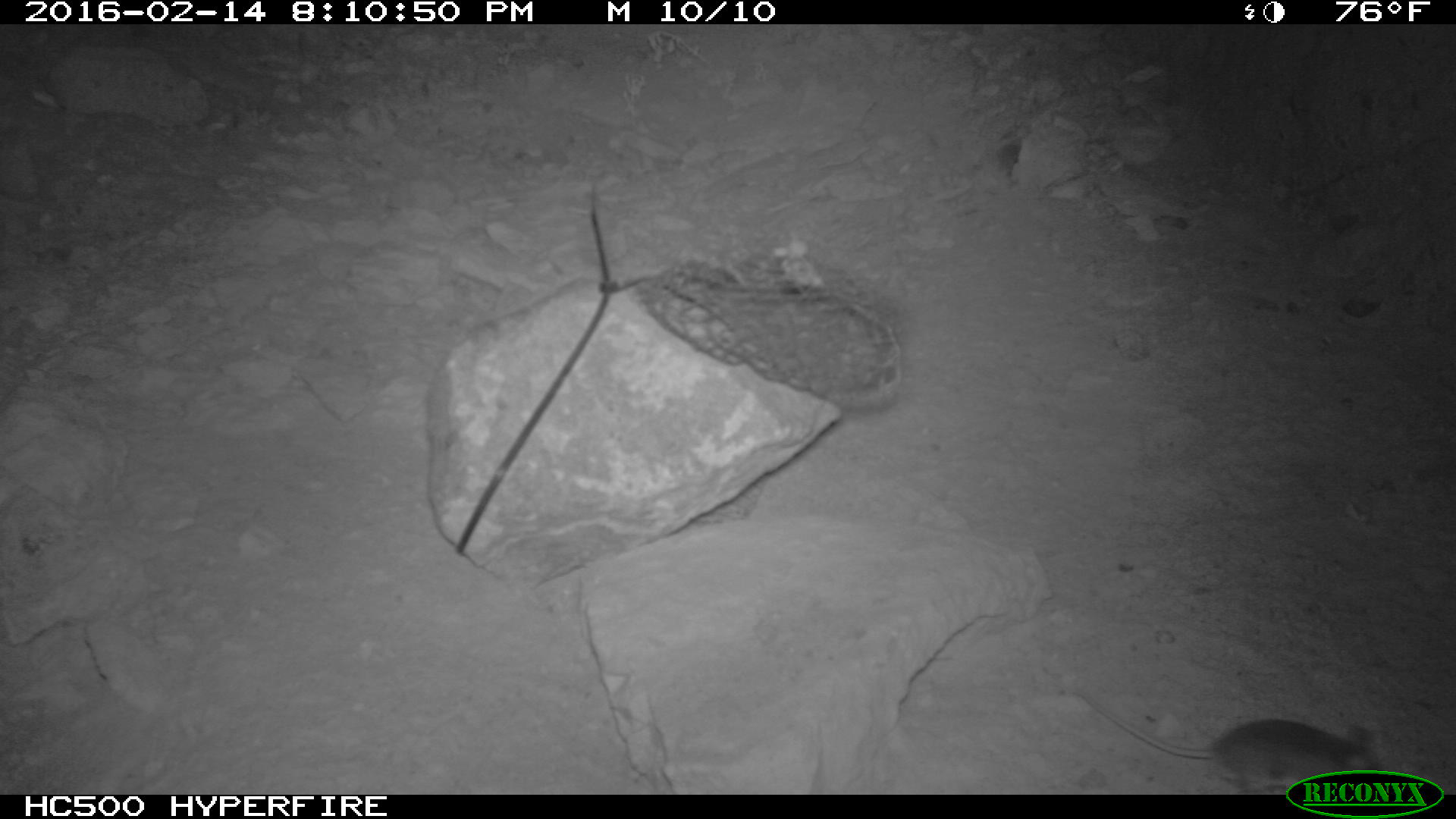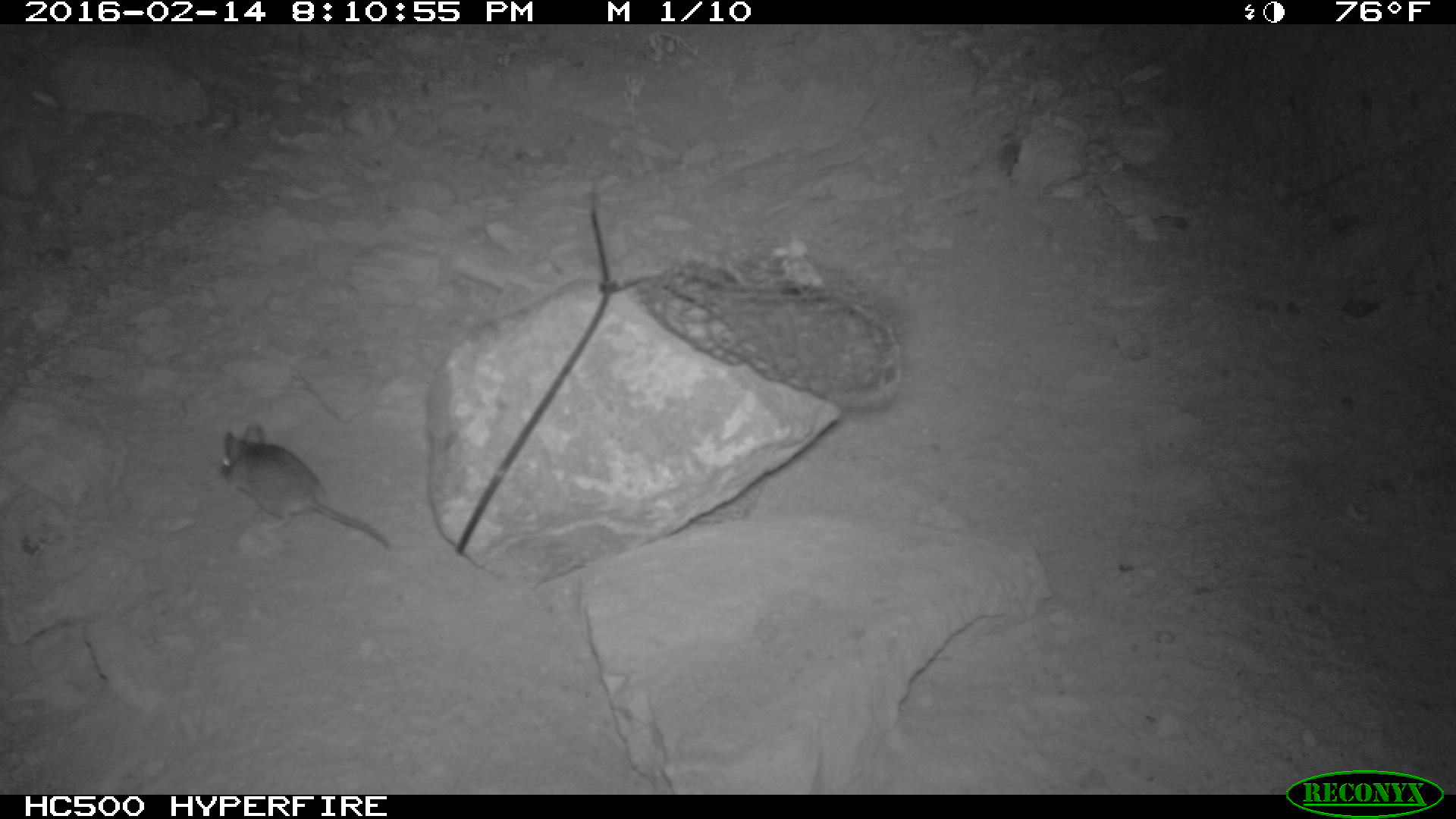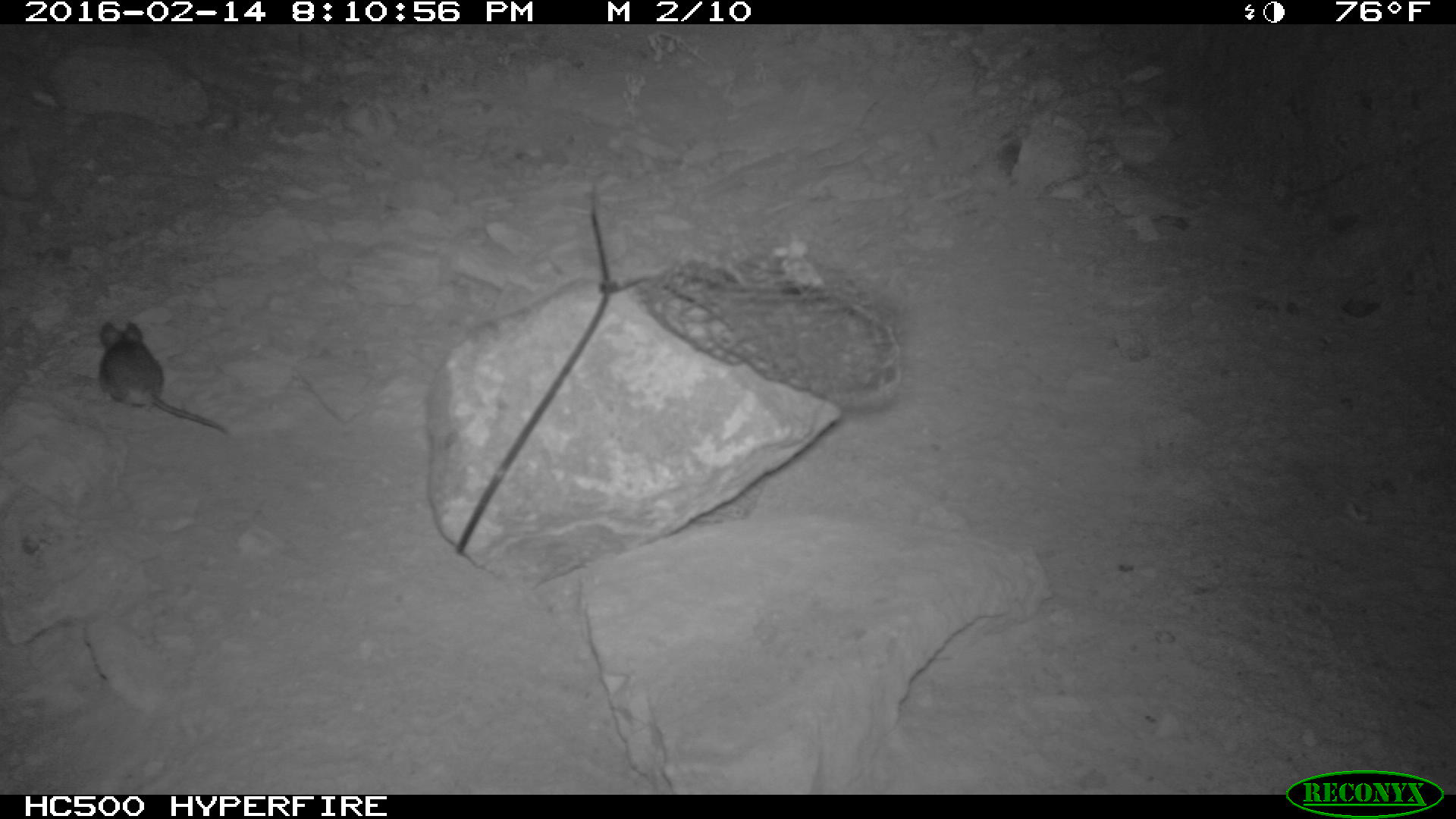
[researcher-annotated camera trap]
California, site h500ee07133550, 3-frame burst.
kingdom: Animalia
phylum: Chordata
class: Mammalia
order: Rodentia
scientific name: Rodentia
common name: rodent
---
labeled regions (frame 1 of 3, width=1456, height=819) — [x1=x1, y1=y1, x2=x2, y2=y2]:
rodent: [x1=1072, y1=685, x2=1389, y2=793]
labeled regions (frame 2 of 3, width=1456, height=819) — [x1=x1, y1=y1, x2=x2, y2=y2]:
rodent: [x1=218, y1=421, x2=392, y2=549]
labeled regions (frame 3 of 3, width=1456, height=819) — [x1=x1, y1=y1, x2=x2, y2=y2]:
rodent: [x1=99, y1=320, x2=227, y2=433]